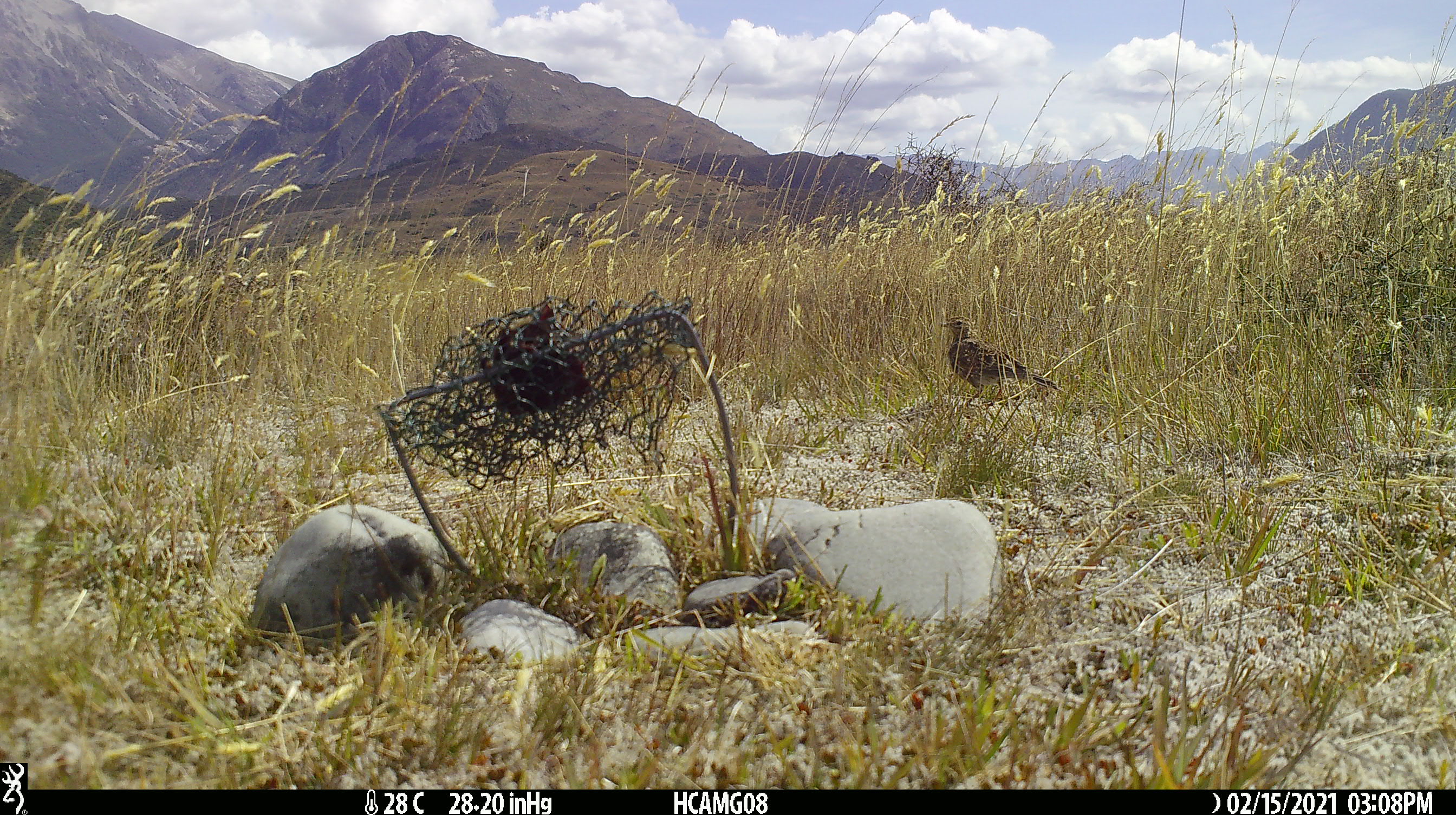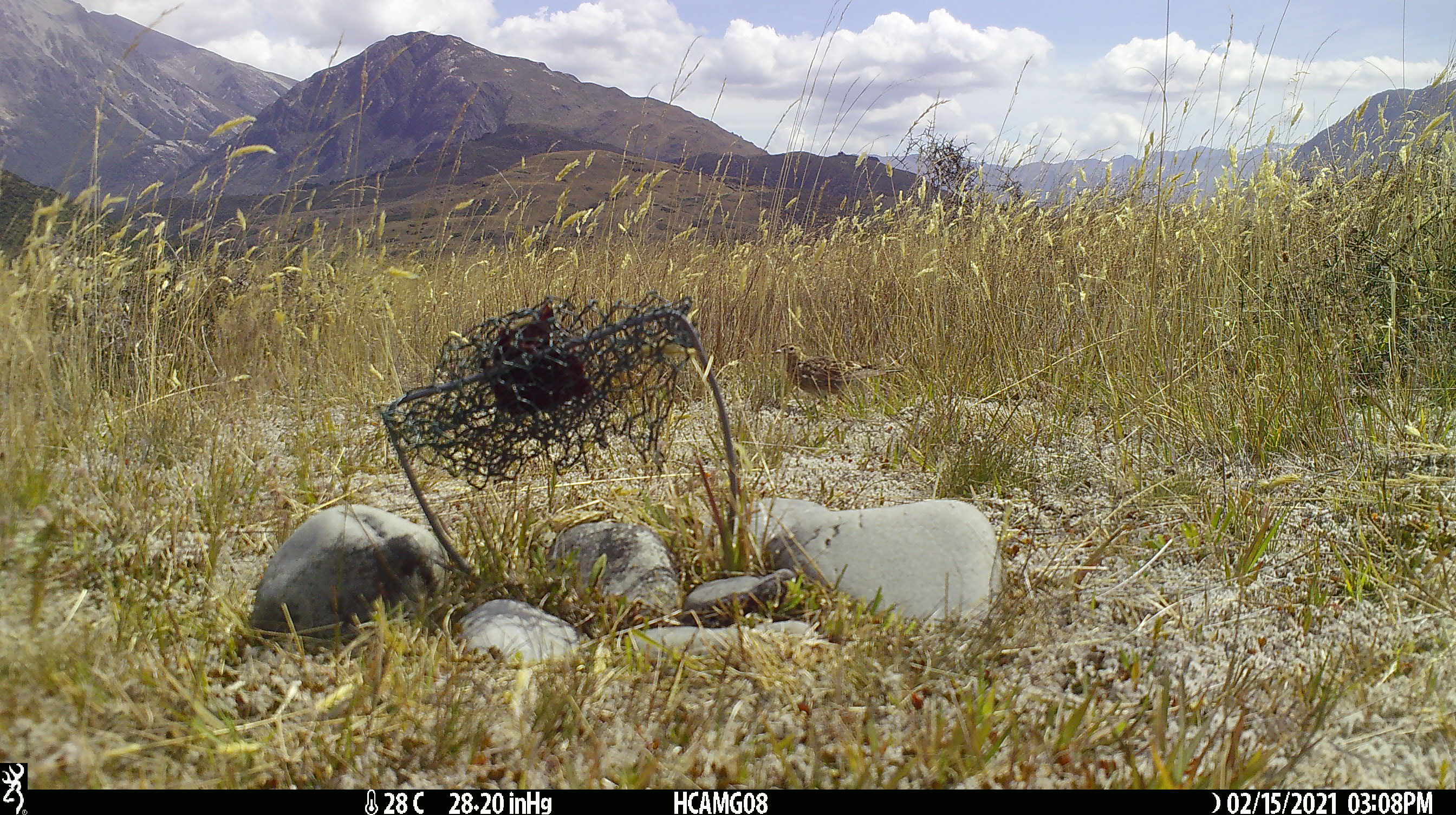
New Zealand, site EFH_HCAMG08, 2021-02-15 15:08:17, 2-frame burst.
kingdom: Animalia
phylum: Chordata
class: Aves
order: Passeriformes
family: Motacillidae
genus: Anthus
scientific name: Anthus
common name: pipit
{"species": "pipit (Anthus)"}